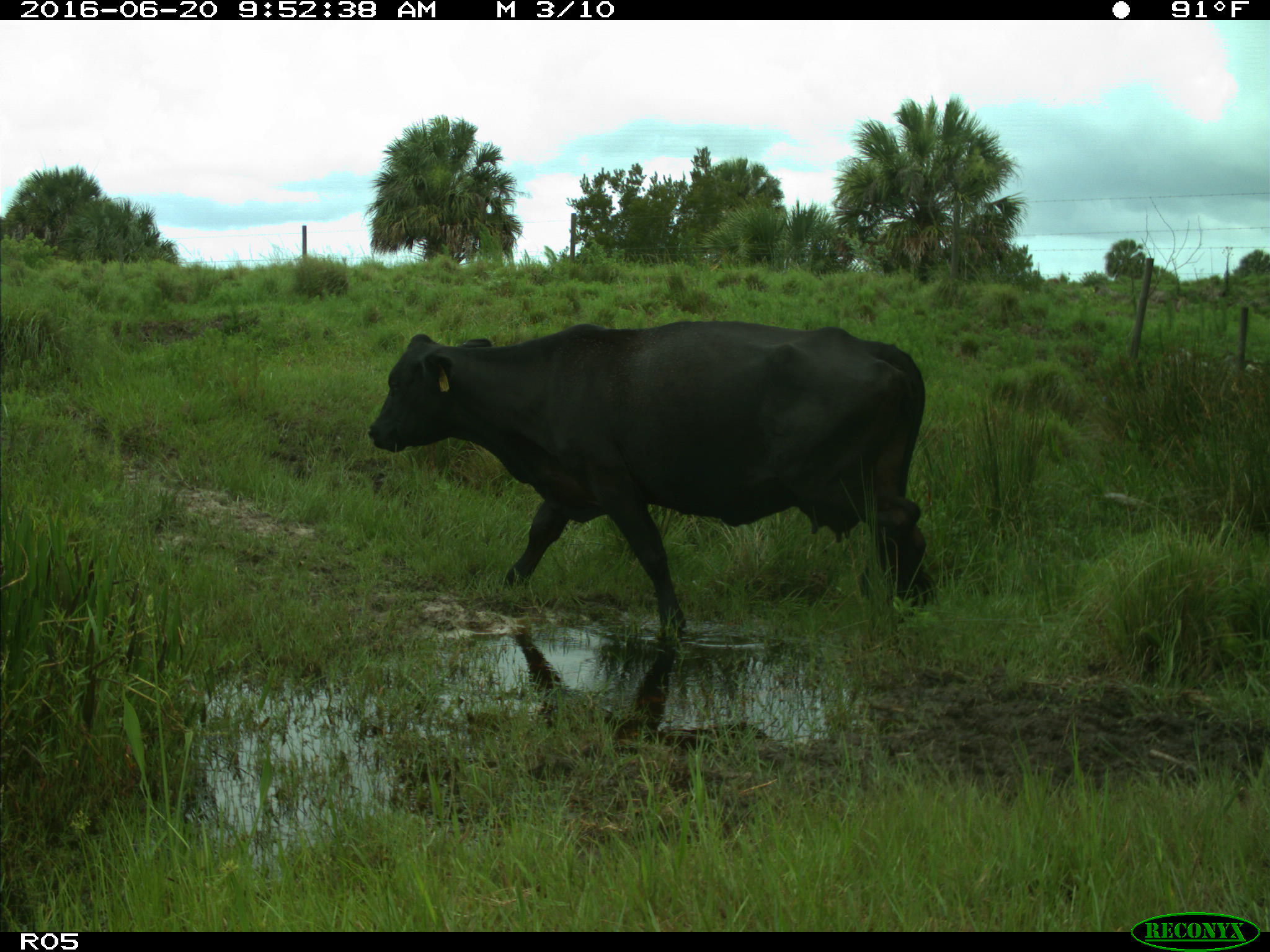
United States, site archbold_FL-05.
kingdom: Animalia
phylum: Chordata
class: Mammalia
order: Artiodactyla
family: Bovidae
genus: Bos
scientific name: Bos taurus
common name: domestic cow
Bos taurus (domestic cow).